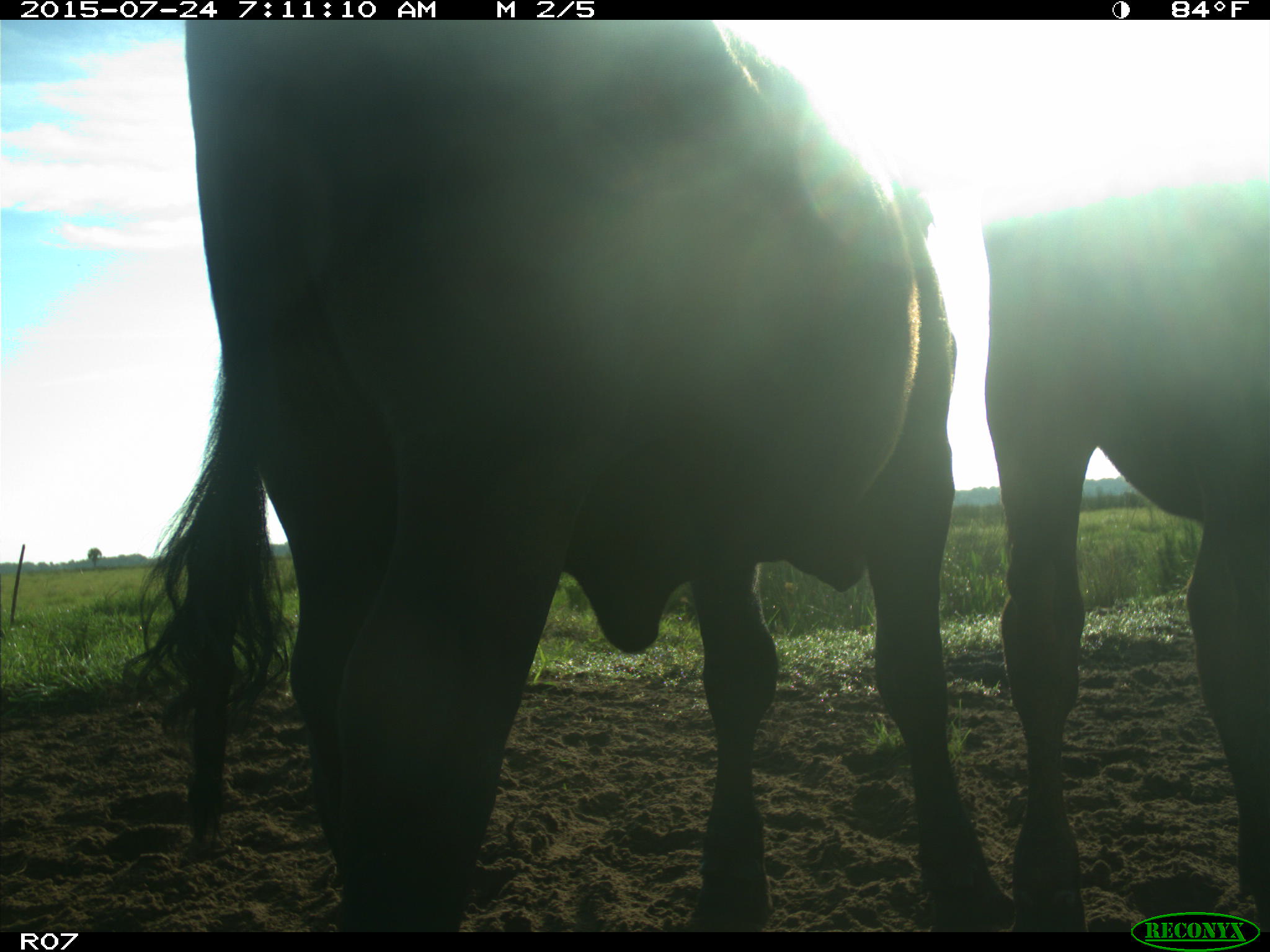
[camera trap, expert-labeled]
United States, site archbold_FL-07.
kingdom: Animalia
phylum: Chordata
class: Mammalia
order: Artiodactyla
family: Bovidae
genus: Bos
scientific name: Bos taurus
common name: domestic cow